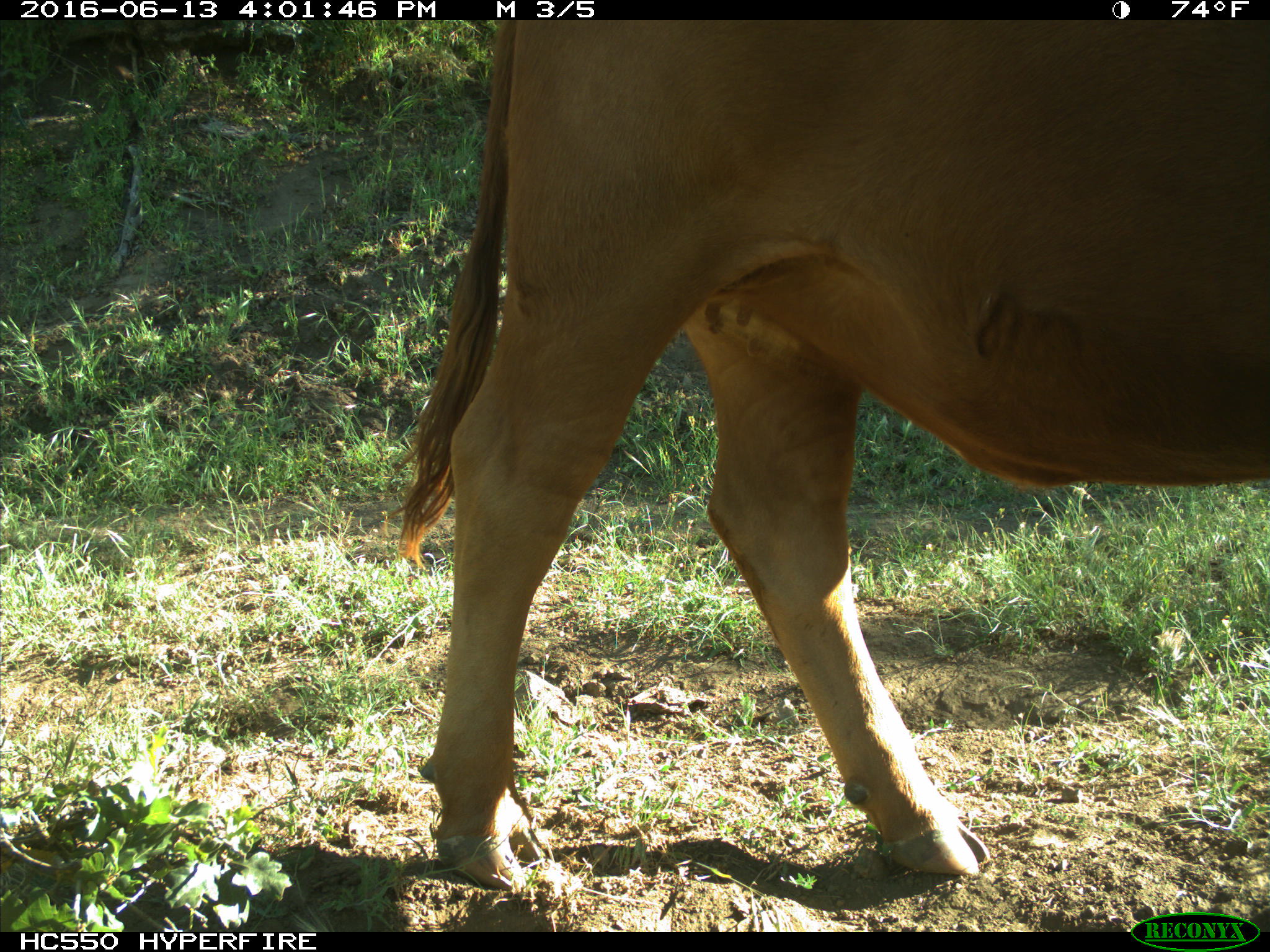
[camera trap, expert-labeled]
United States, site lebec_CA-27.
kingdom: Animalia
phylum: Chordata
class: Mammalia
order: Artiodactyla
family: Bovidae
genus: Bos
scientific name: Bos taurus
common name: domestic cow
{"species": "Bos taurus (domestic cow)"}